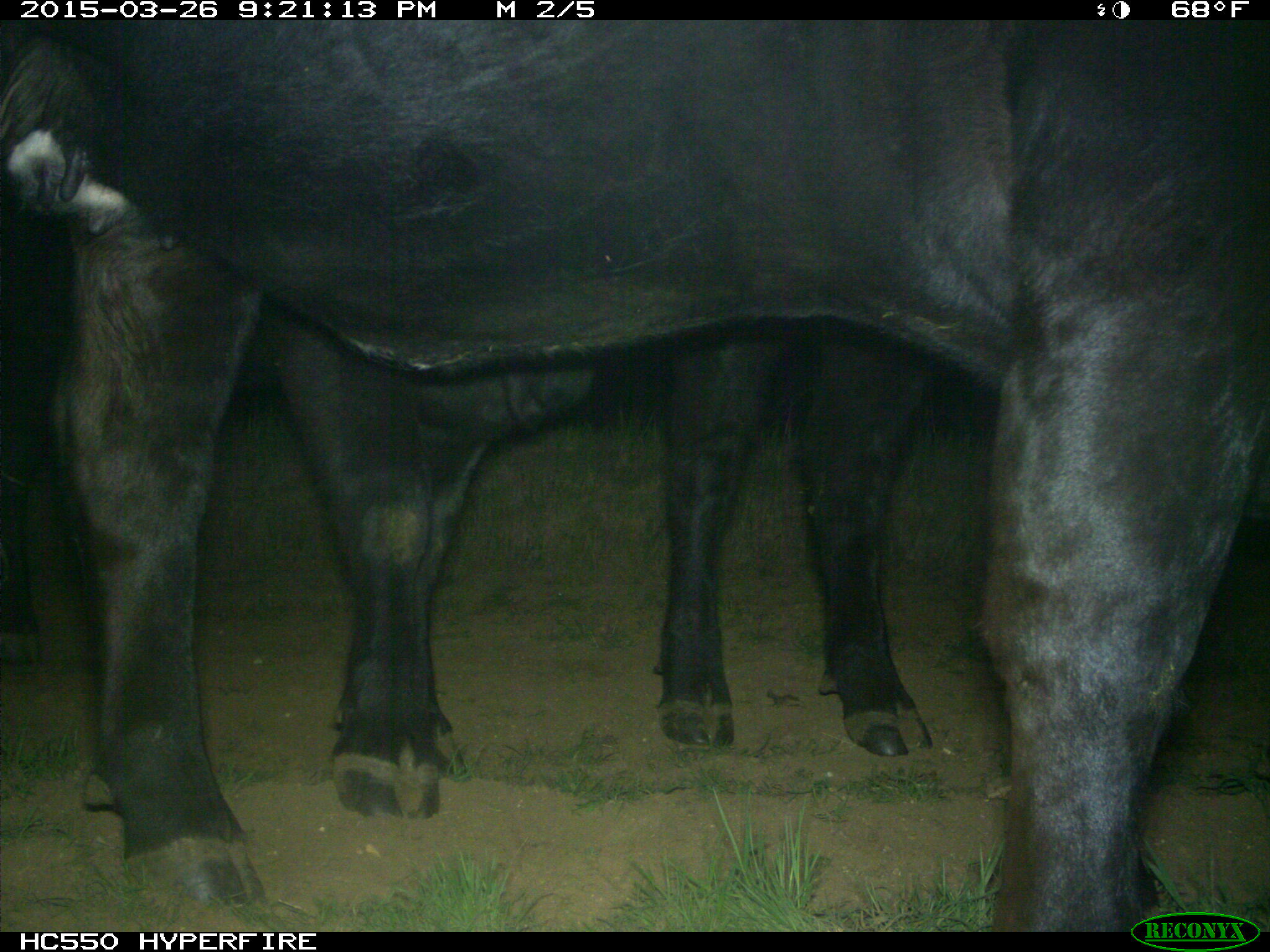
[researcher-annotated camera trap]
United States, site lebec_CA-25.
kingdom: Animalia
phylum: Chordata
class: Mammalia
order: Artiodactyla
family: Bovidae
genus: Bos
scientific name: Bos taurus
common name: domestic cow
Bos taurus (domestic cow).